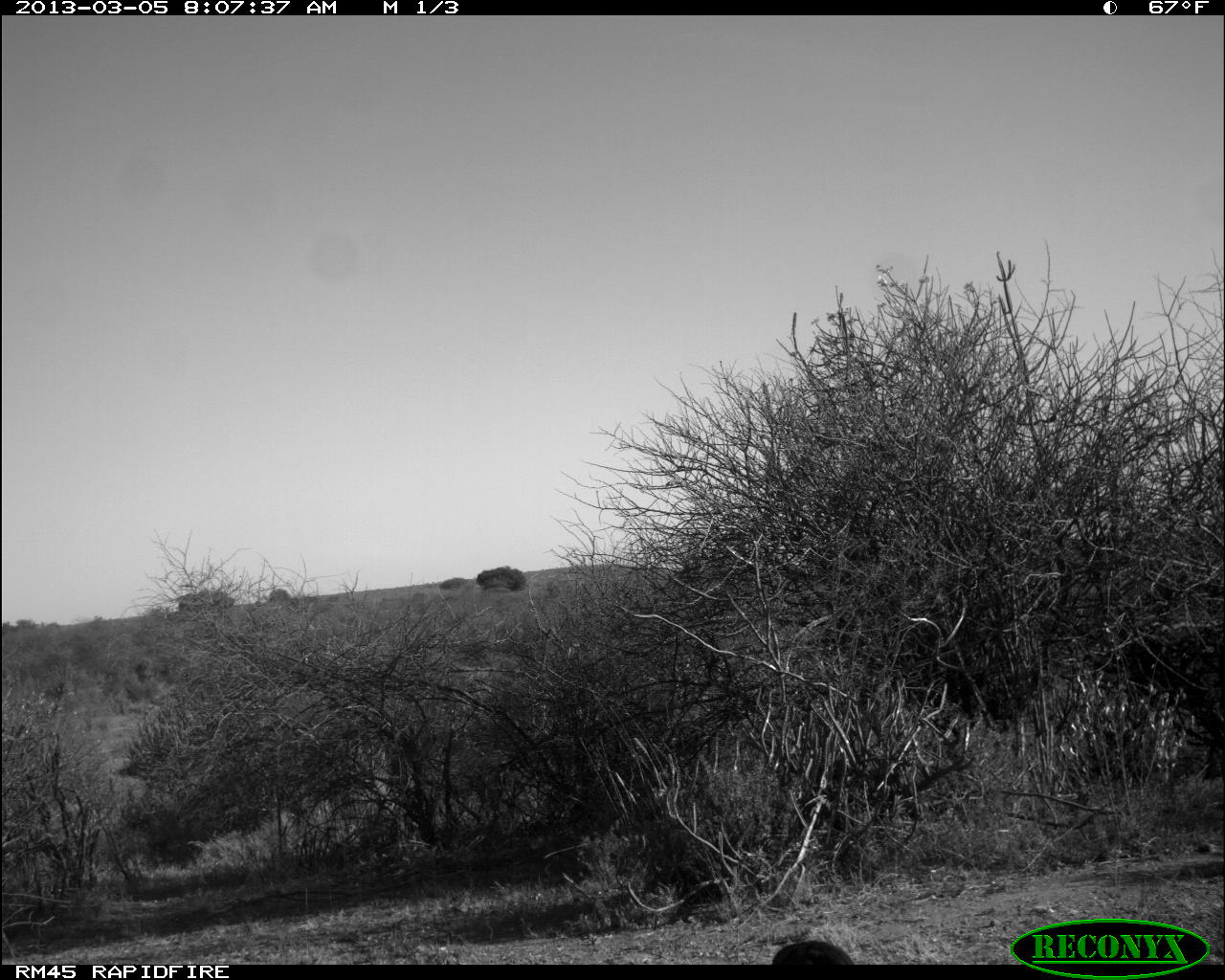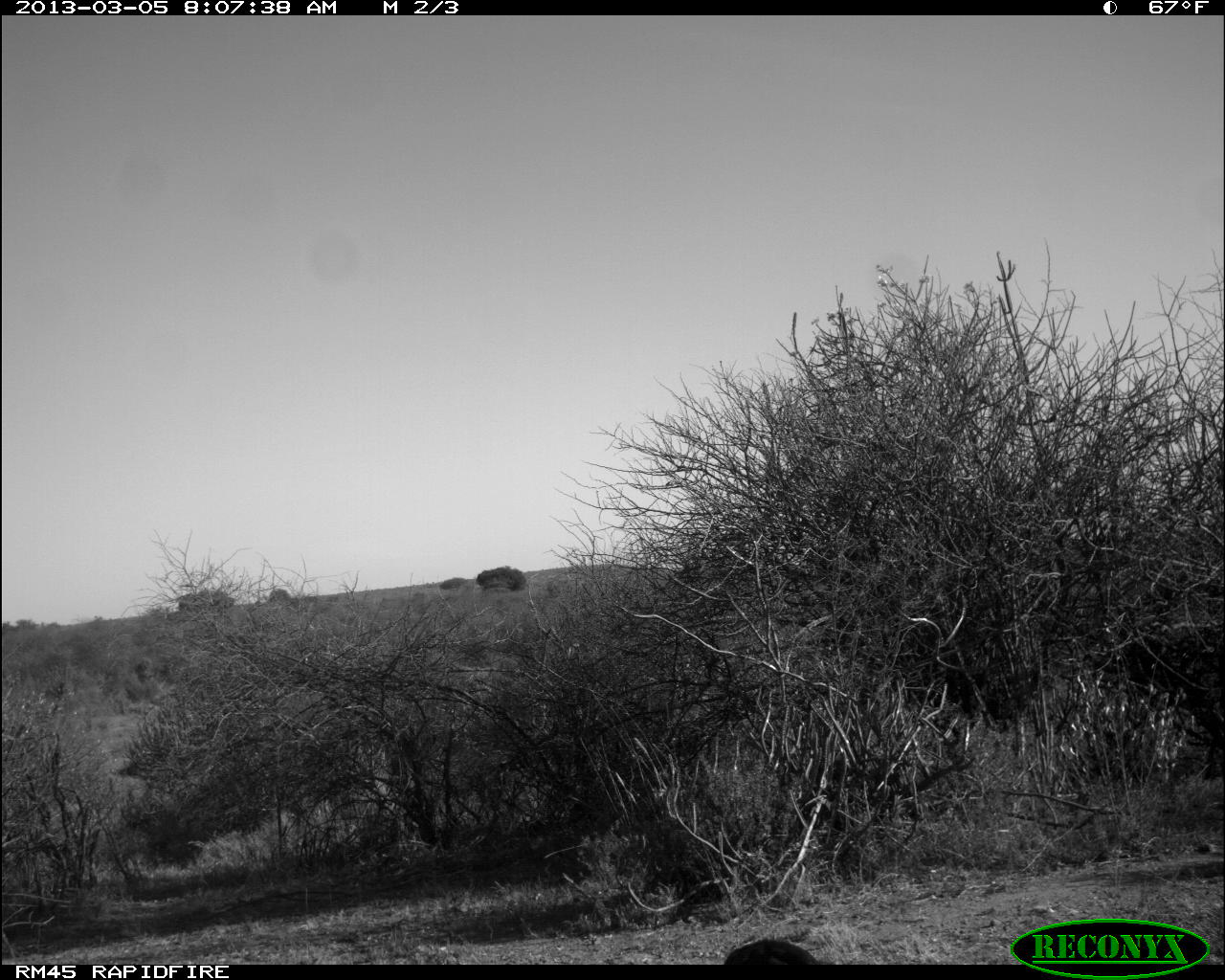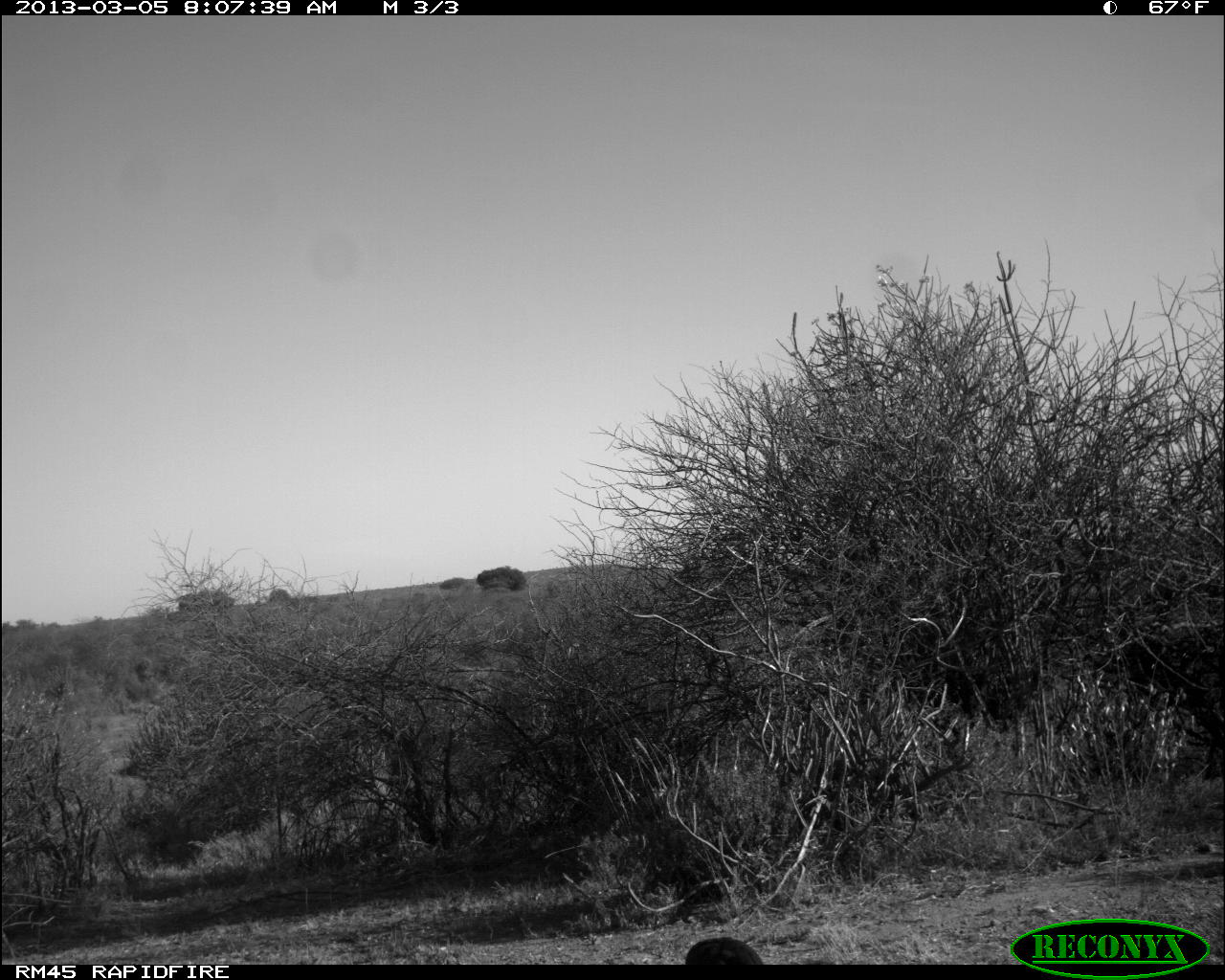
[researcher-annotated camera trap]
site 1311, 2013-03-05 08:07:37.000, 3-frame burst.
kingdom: Animalia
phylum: Chordata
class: Aves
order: Galliformes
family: Numididae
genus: Acryllium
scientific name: Acryllium vulturinum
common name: vulturine guineafowl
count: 1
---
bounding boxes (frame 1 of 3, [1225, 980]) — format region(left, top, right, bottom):
acryllium vulturinum: region(771, 940, 855, 965)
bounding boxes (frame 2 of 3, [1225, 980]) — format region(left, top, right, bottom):
acryllium vulturinum: region(723, 940, 820, 965)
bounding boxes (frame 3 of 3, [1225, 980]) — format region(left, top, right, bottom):
acryllium vulturinum: region(683, 938, 762, 965)